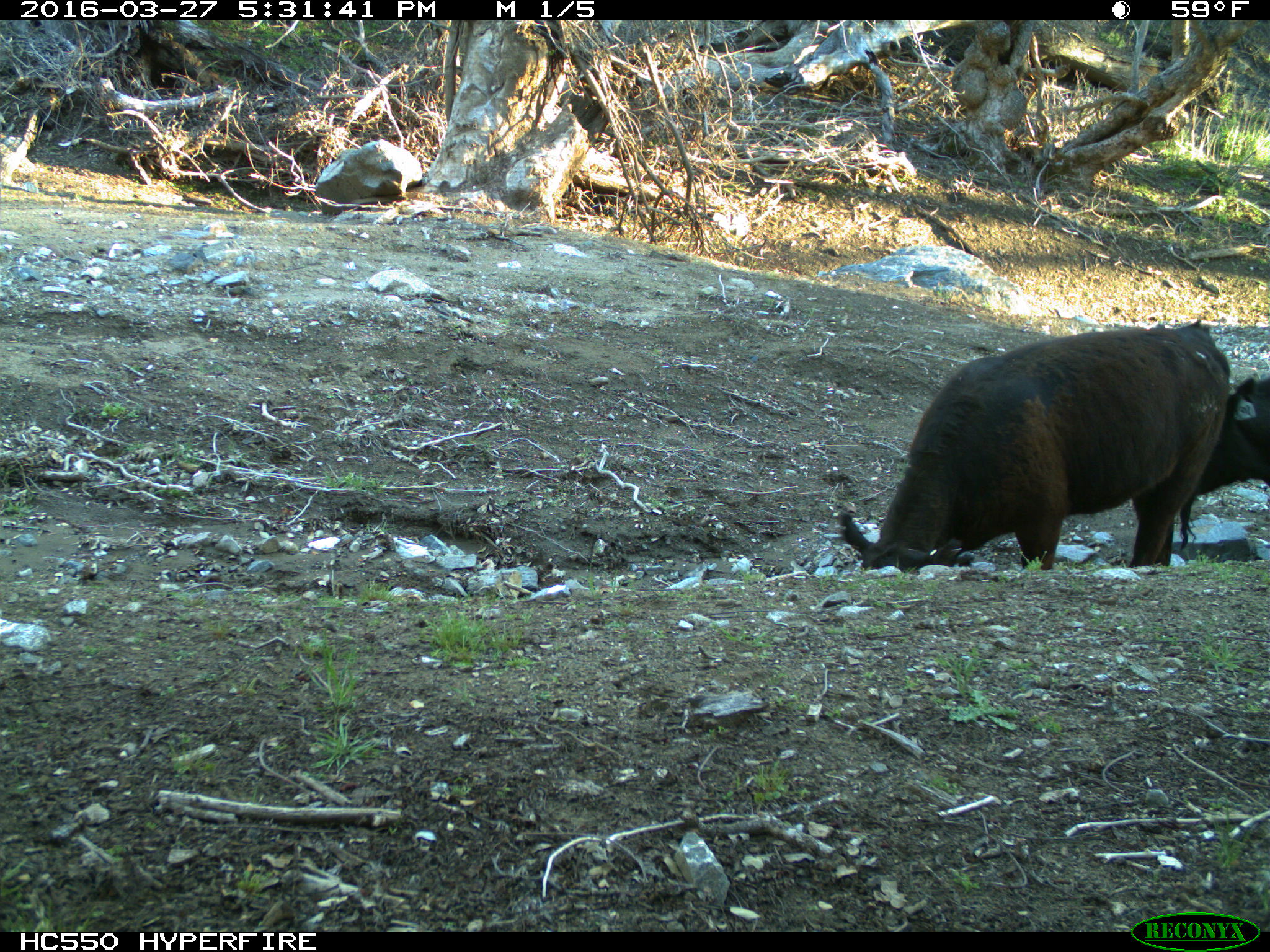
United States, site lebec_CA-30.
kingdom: Animalia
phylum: Chordata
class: Mammalia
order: Artiodactyla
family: Bovidae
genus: Bos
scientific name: Bos taurus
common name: domestic cow